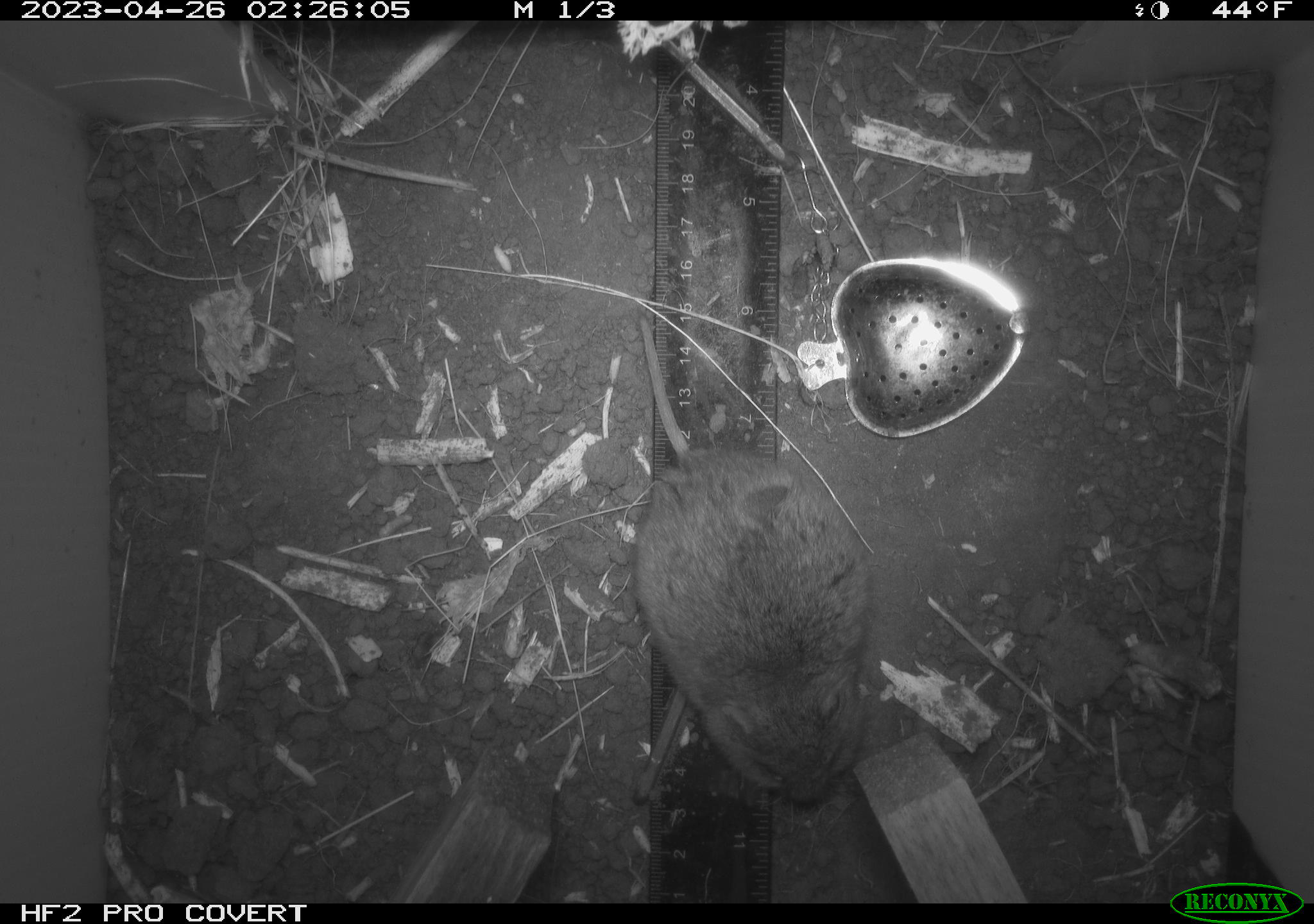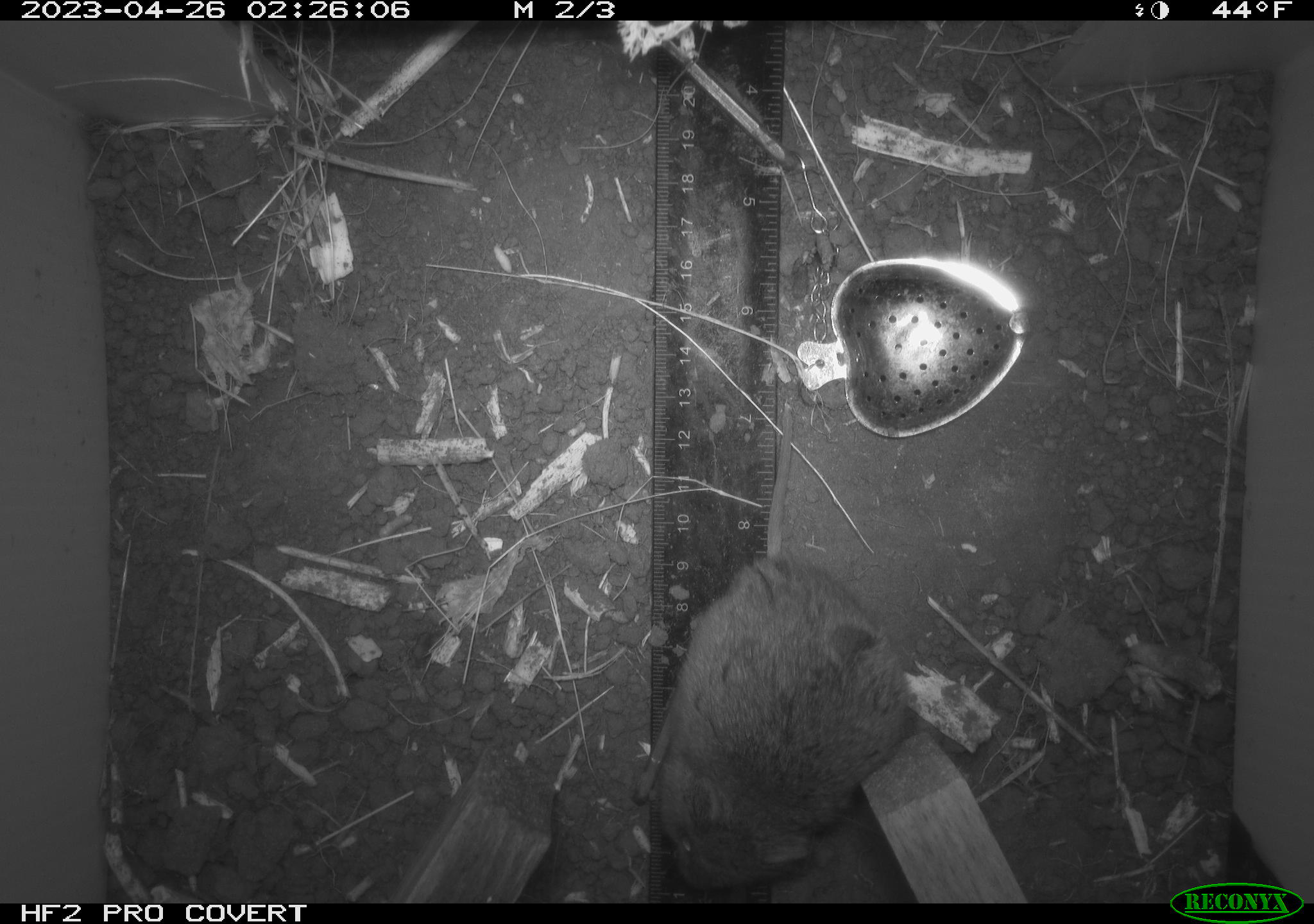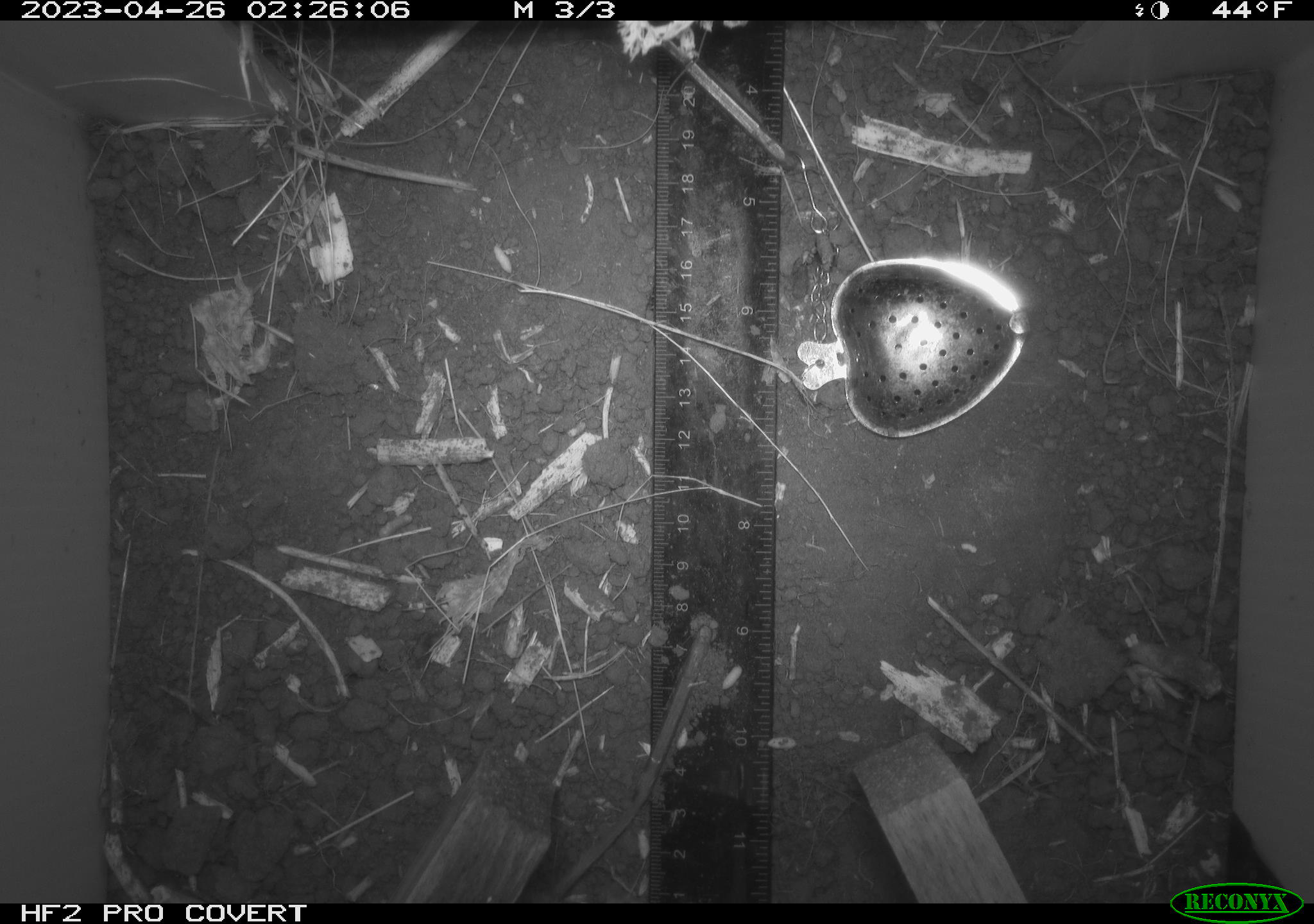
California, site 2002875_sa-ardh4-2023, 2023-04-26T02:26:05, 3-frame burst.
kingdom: Animalia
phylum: Chordata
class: Mammalia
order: Rodentia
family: Cricetidae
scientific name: Arvicolinae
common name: voles, lemmings, and muskrats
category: arvicolinae subfamily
Arvicolinae subfamily (voles, lemmings, and muskrats) (Arvicolinae).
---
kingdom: Animalia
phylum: Chordata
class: Mammalia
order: Rodentia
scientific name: Rodentia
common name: mouse species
Mouse species (Rodentia).